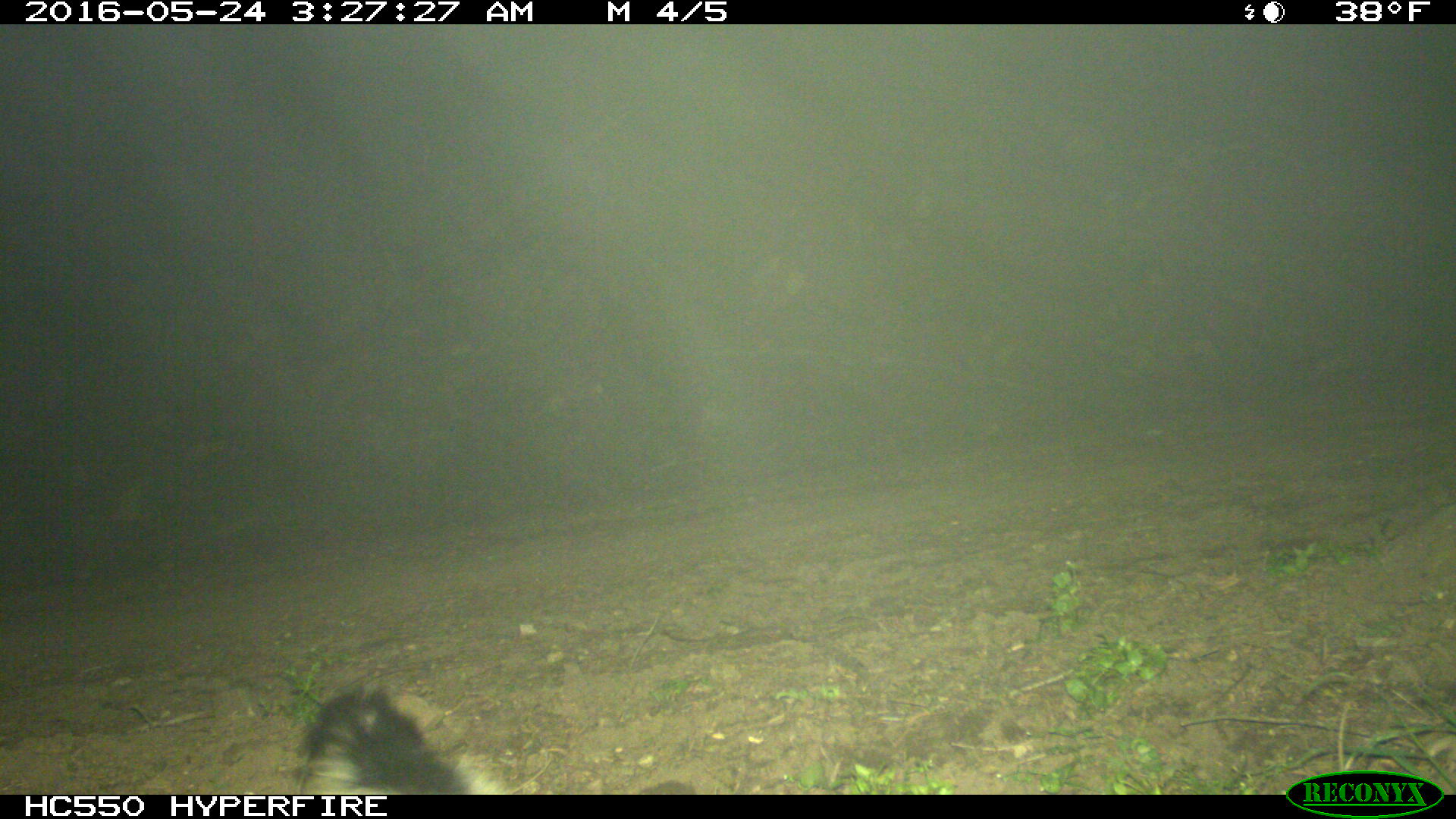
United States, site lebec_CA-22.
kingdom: Animalia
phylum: Chordata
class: Mammalia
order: Carnivora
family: Mephitidae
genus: Mephitis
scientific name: Mephitis mephitis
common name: striped skunk